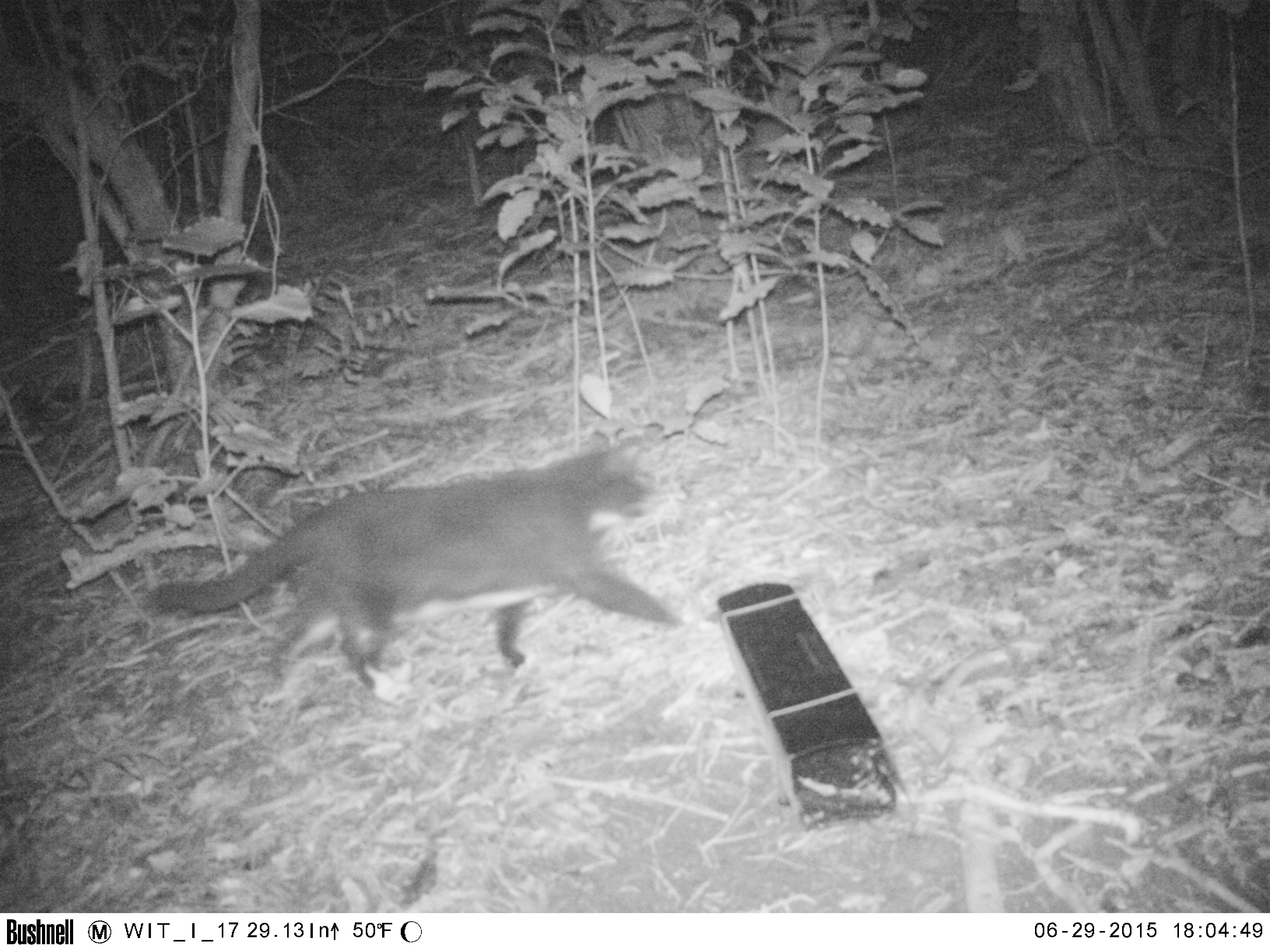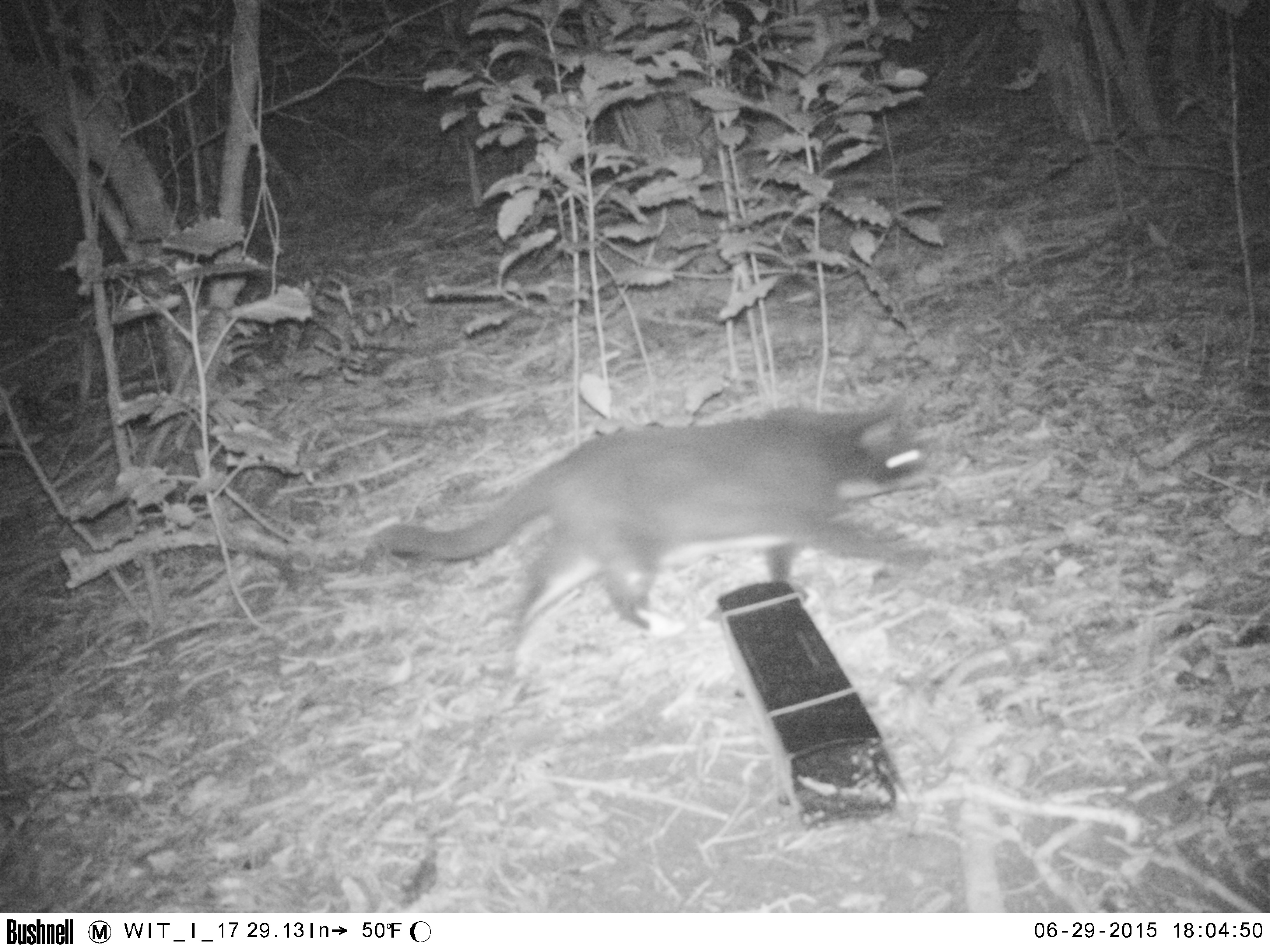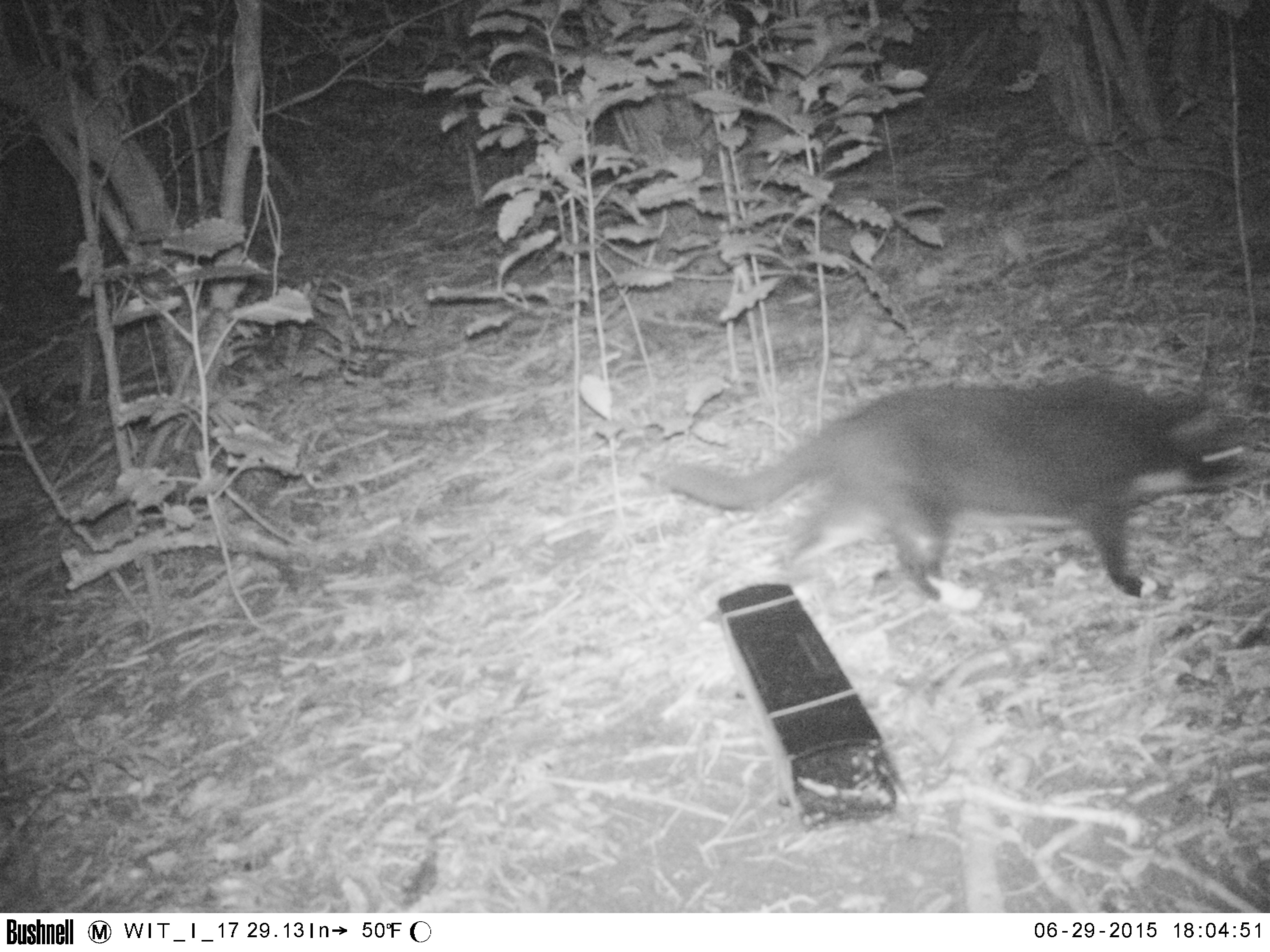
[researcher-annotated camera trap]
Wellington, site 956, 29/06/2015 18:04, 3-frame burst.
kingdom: Animalia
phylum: Chordata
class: Mammalia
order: Carnivora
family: Felidae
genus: Felis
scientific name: Felis catus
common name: cat